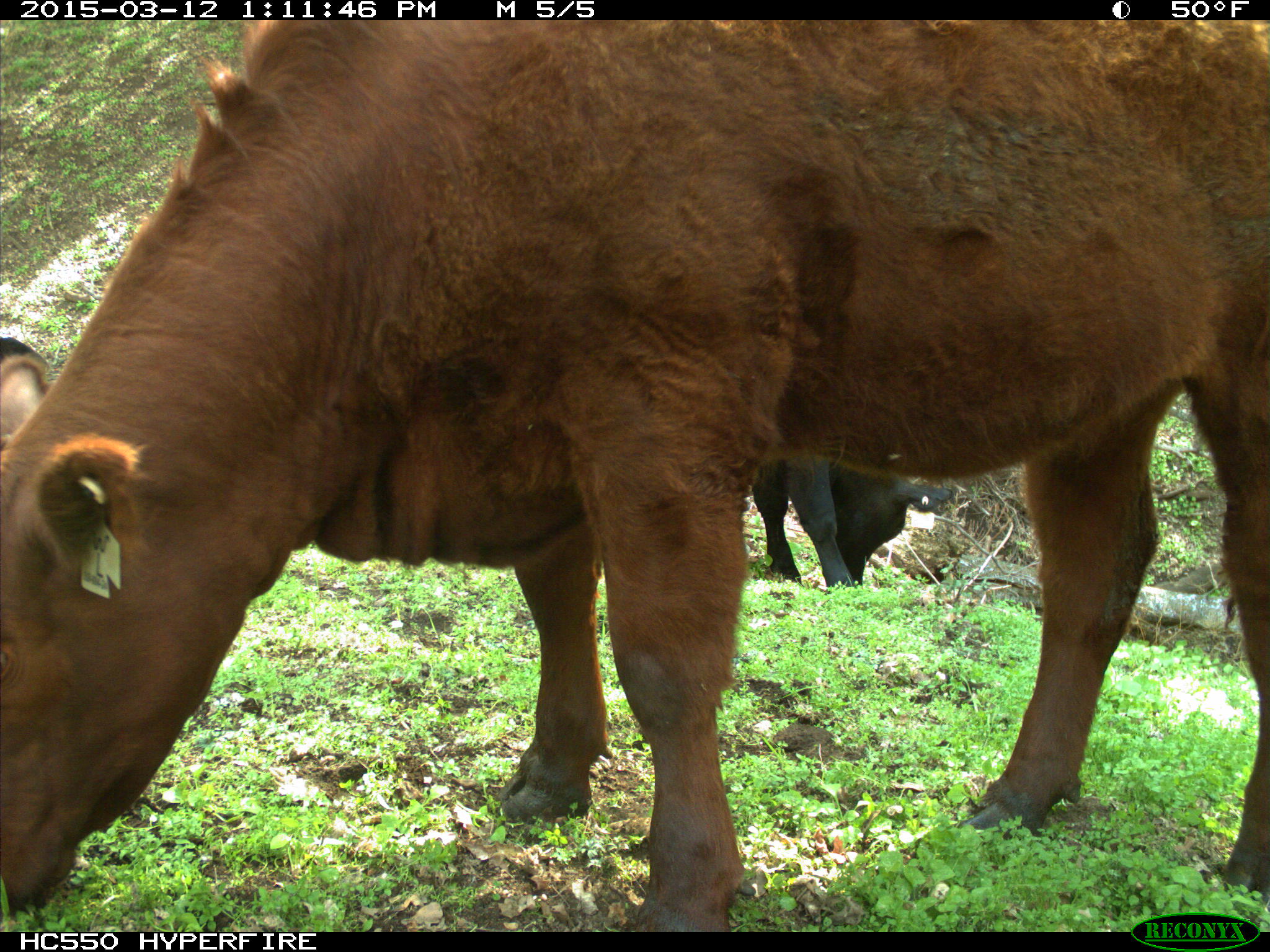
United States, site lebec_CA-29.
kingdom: Animalia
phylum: Chordata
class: Mammalia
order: Artiodactyla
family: Bovidae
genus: Bos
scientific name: Bos taurus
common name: domestic cow